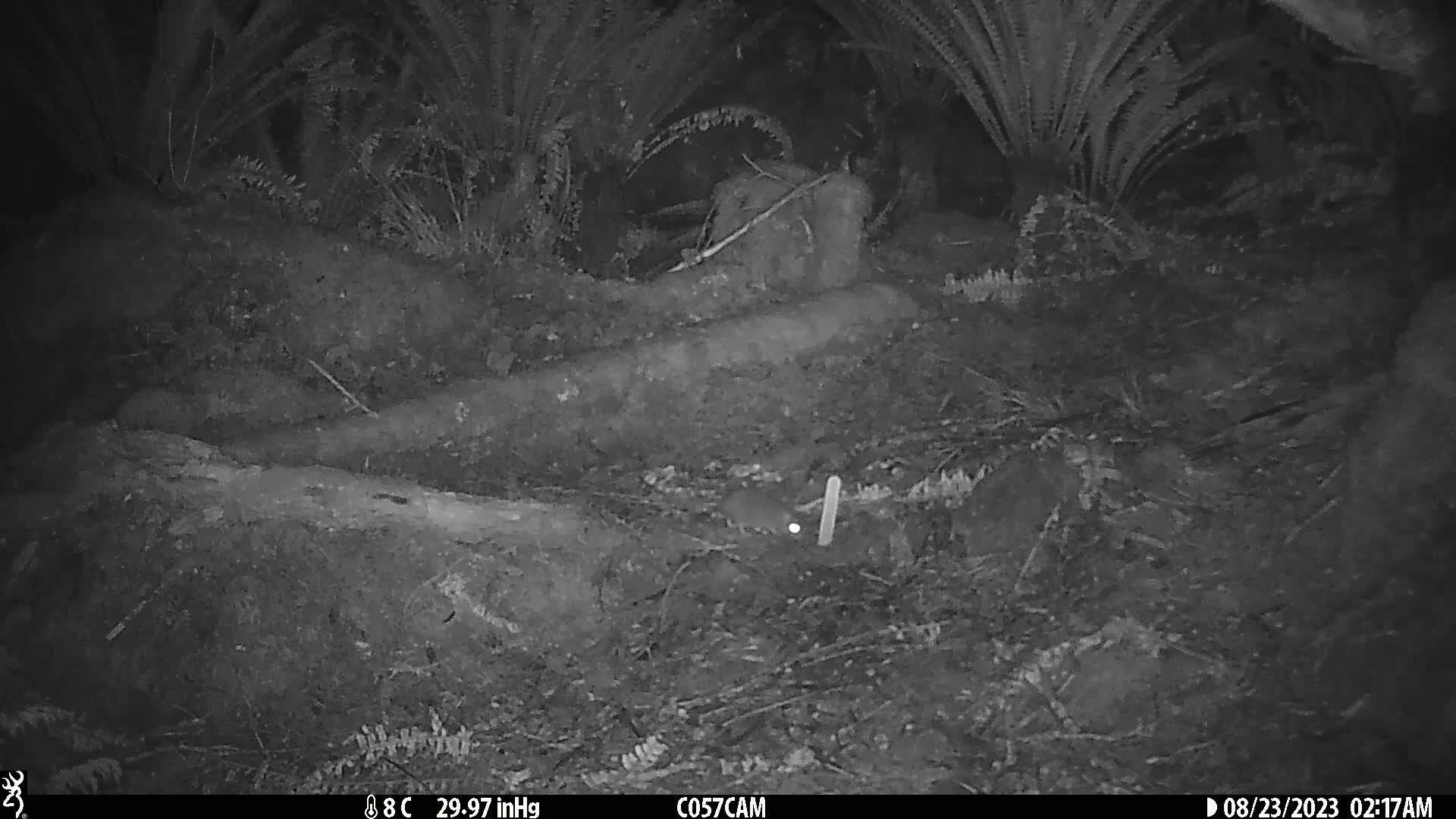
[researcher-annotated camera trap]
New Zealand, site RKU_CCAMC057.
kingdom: Animalia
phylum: Chordata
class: Mammalia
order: Rodentia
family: Muridae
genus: Rattus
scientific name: Rattus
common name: rat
Rat (Rattus).